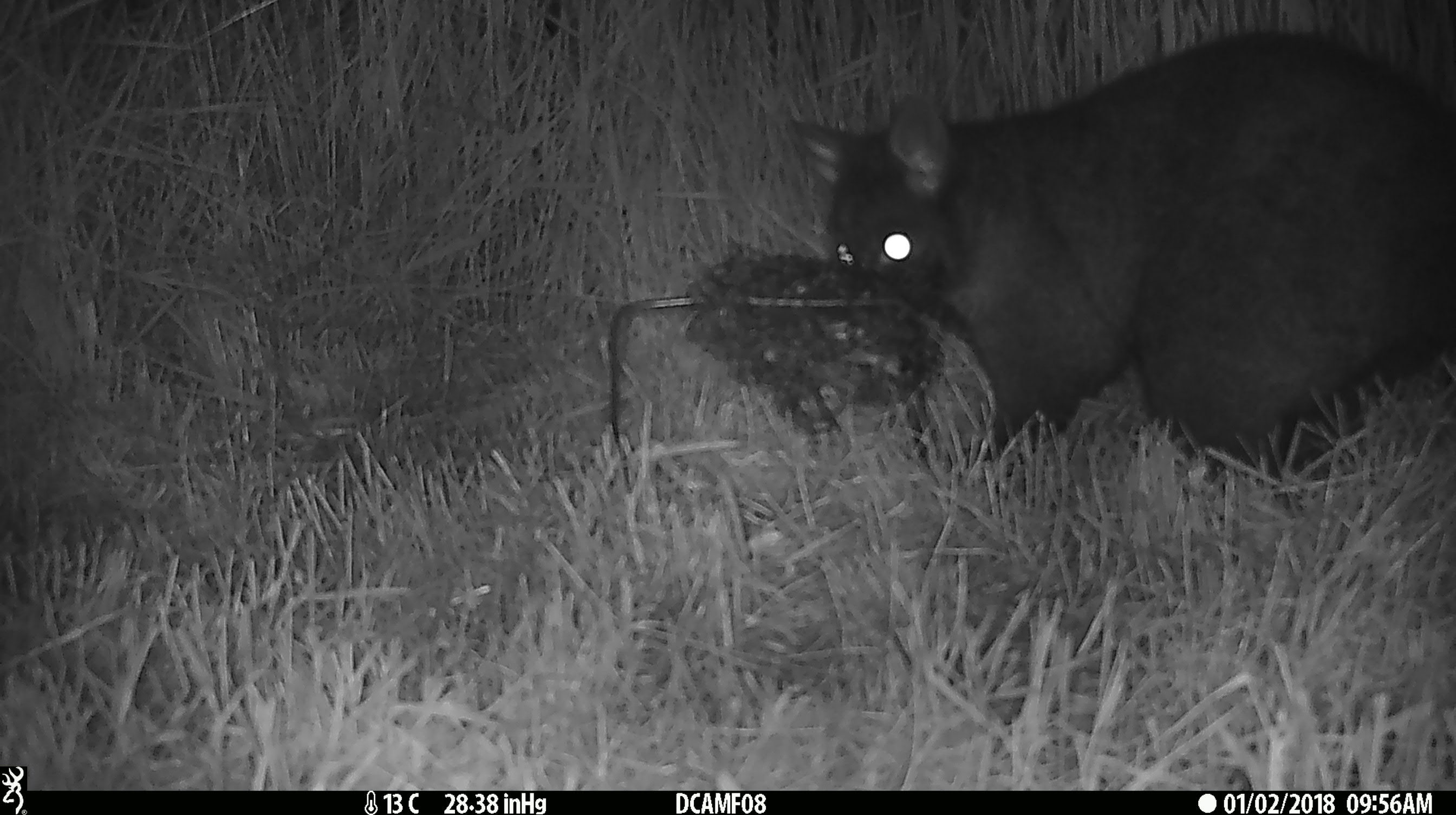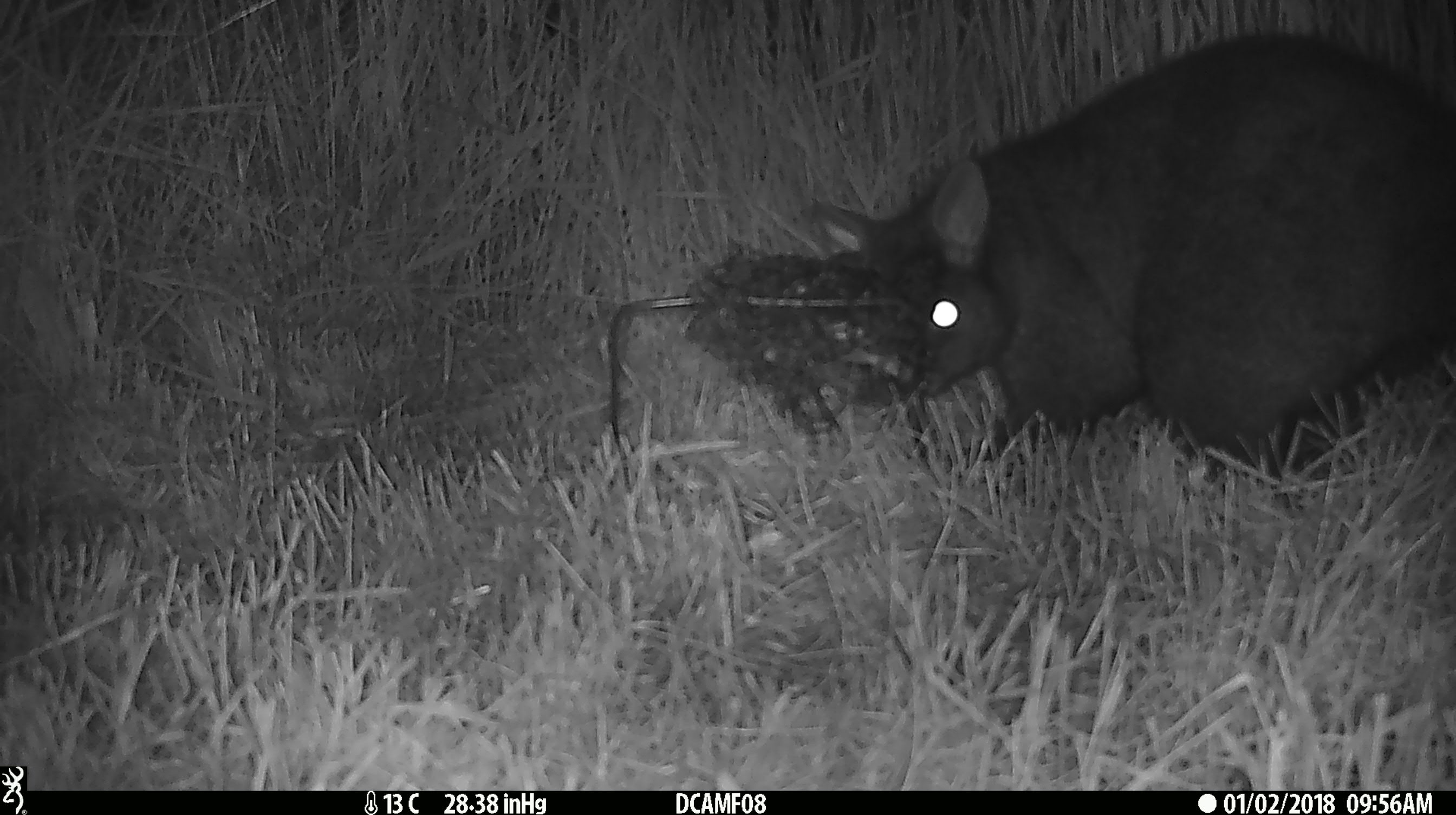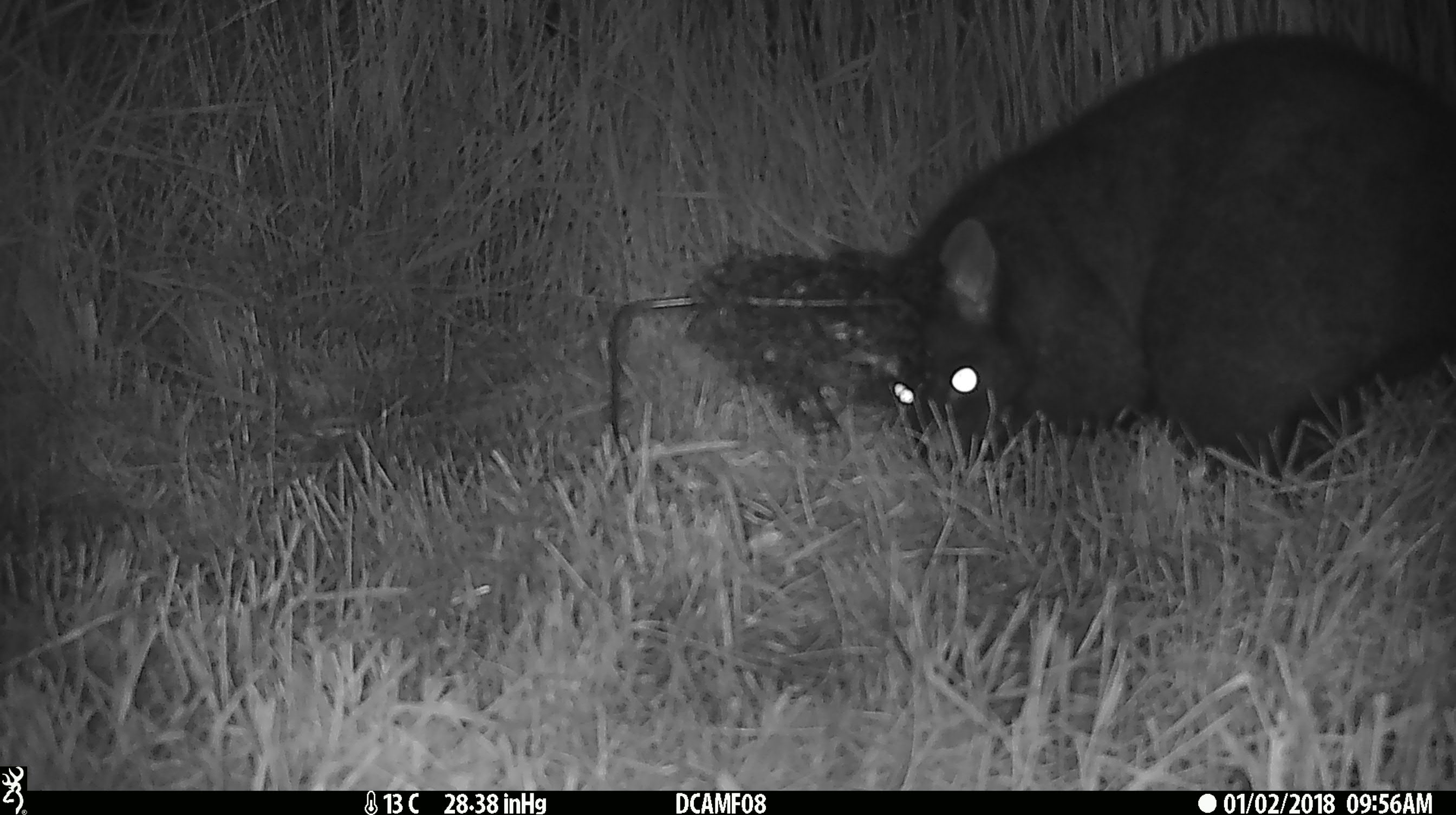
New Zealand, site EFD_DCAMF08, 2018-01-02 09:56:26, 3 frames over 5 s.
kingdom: Animalia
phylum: Chordata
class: Mammalia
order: Diprotodontia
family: Phalangeridae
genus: Trichosurus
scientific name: Trichosurus vulpecula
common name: common brushtail possum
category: possum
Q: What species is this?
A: Possum (common brushtail possum) (Trichosurus vulpecula).